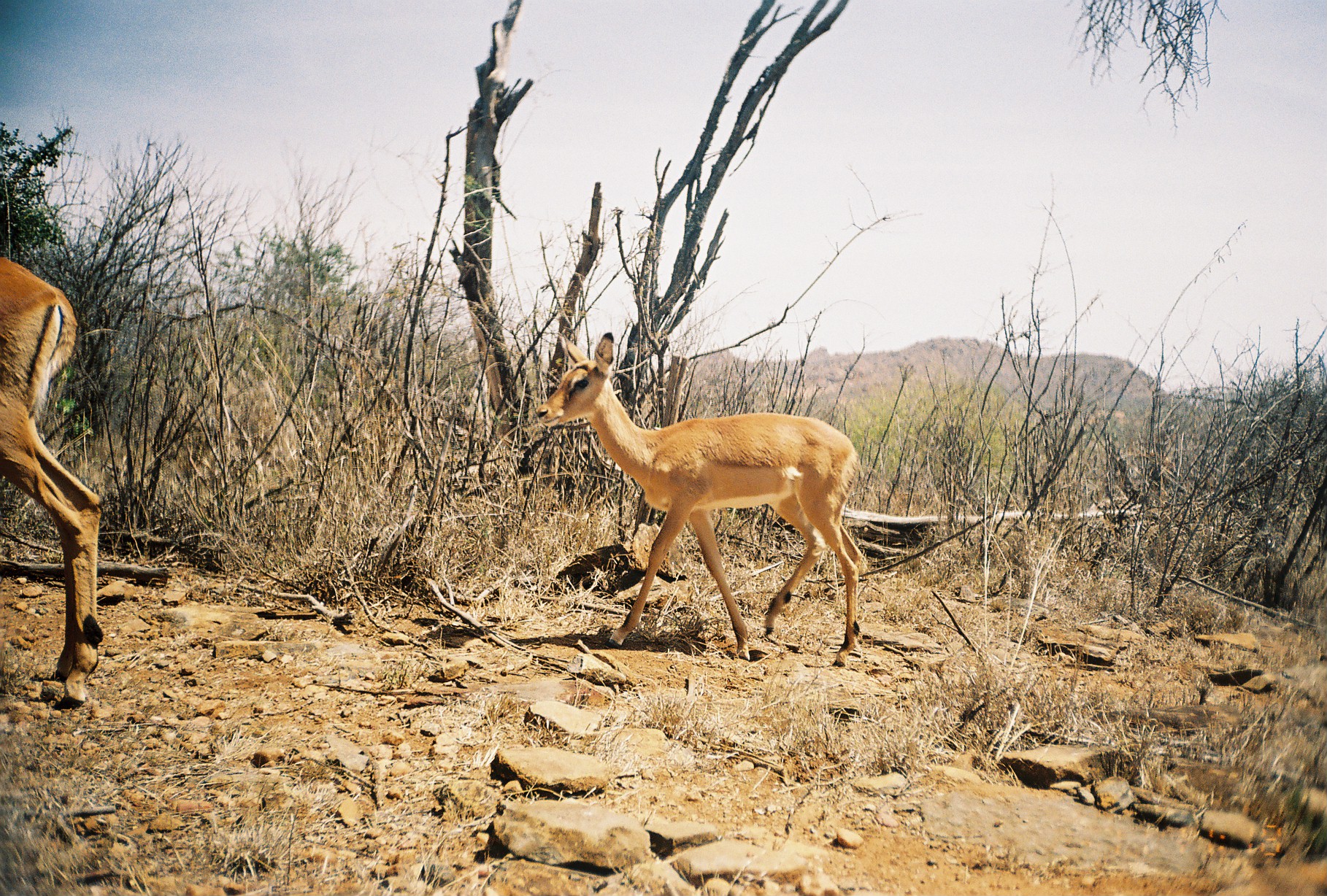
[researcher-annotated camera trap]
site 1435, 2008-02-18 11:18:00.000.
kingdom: Animalia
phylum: Chordata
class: Mammalia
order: Artiodactyla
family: Bovidae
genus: Aepyceros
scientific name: Aepyceros melampus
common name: impala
Aepyceros melampus (impala), count 2.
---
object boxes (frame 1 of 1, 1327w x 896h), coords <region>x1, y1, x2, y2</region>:
aepyceros melampus: <region>534, 331, 863, 667</region>; <region>0, 256, 102, 708</region>